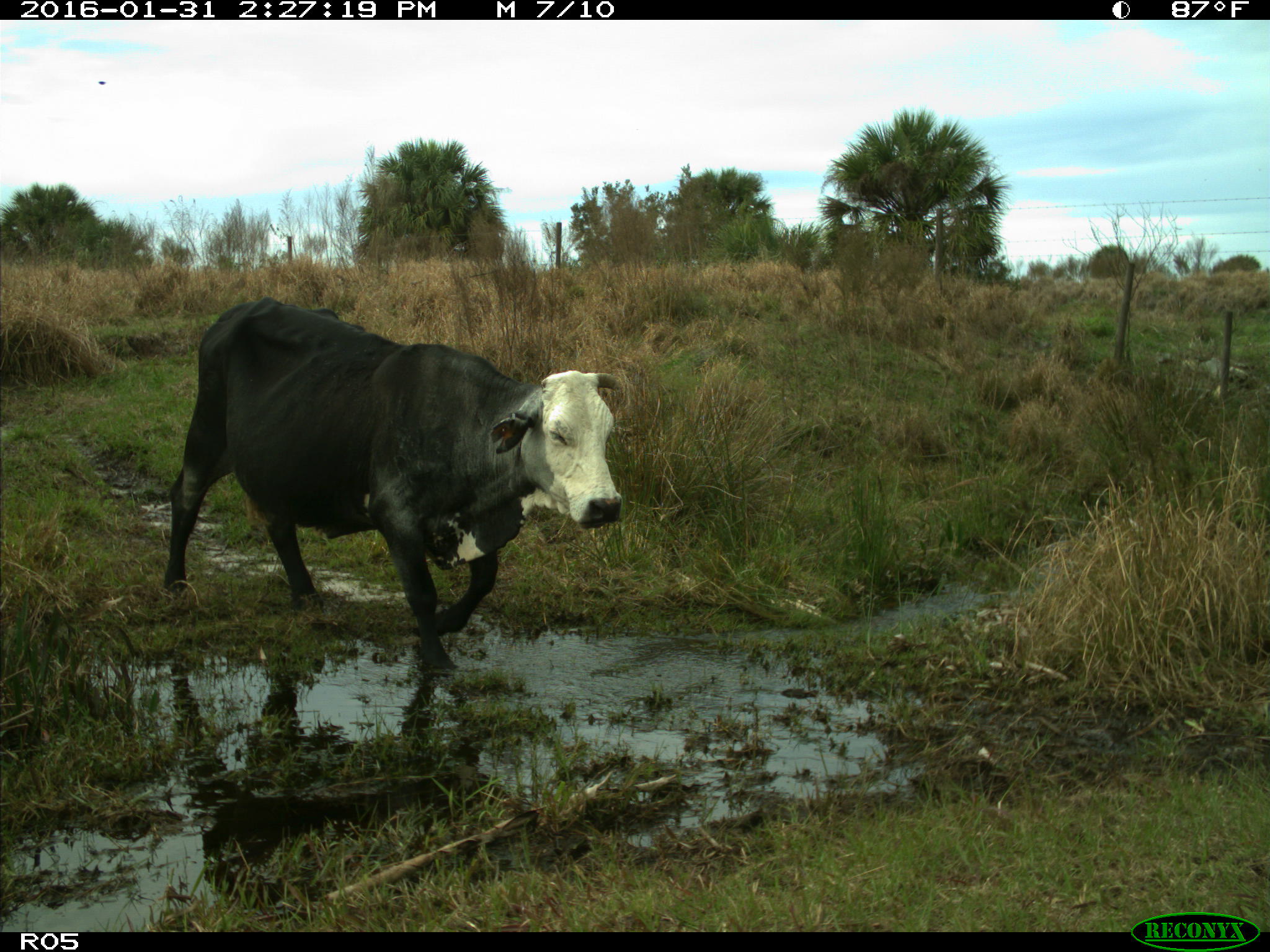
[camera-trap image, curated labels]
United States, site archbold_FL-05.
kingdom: Animalia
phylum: Chordata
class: Mammalia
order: Artiodactyla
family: Bovidae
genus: Bos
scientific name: Bos taurus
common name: domestic cow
Bos taurus (domestic cow).